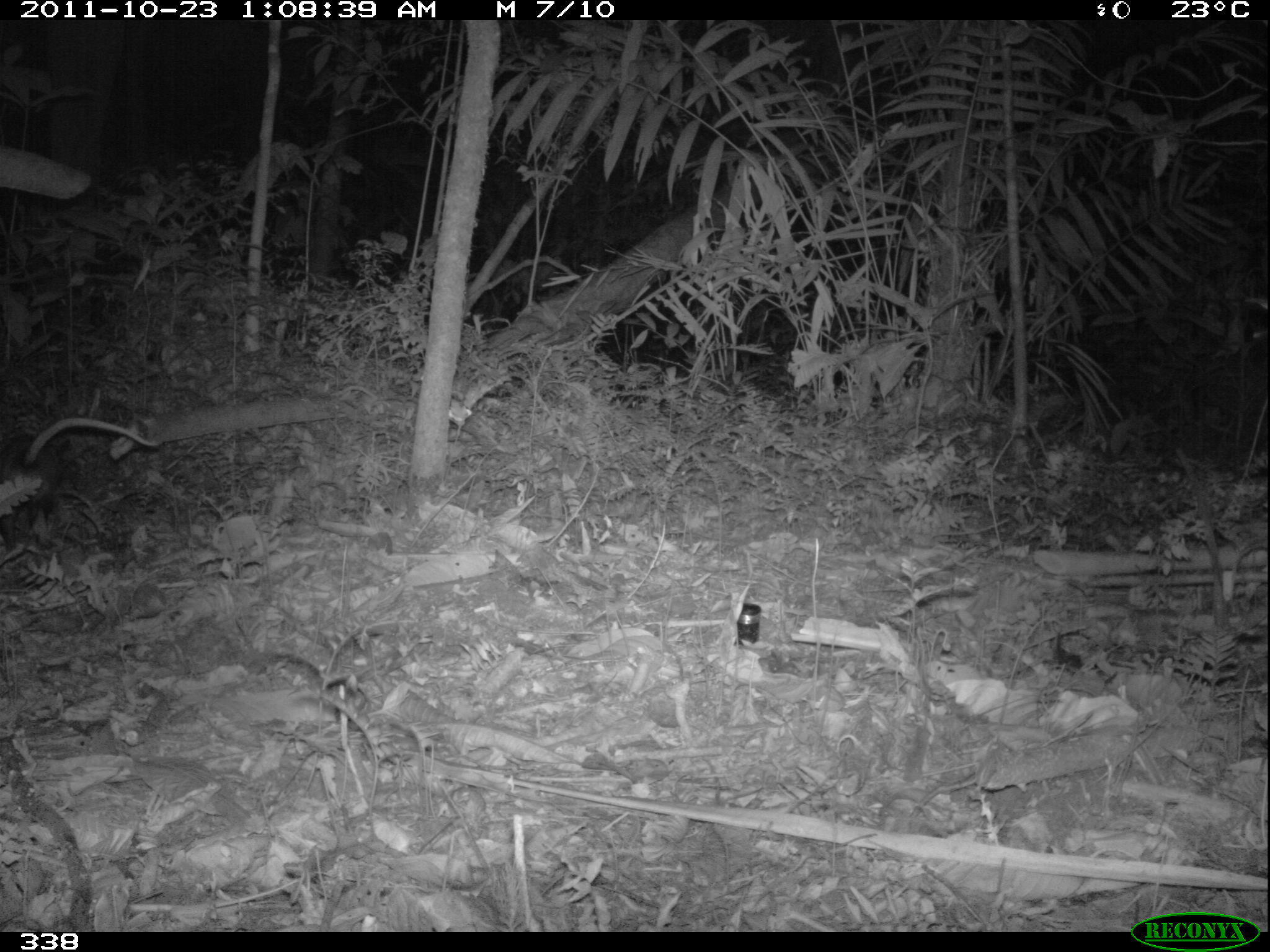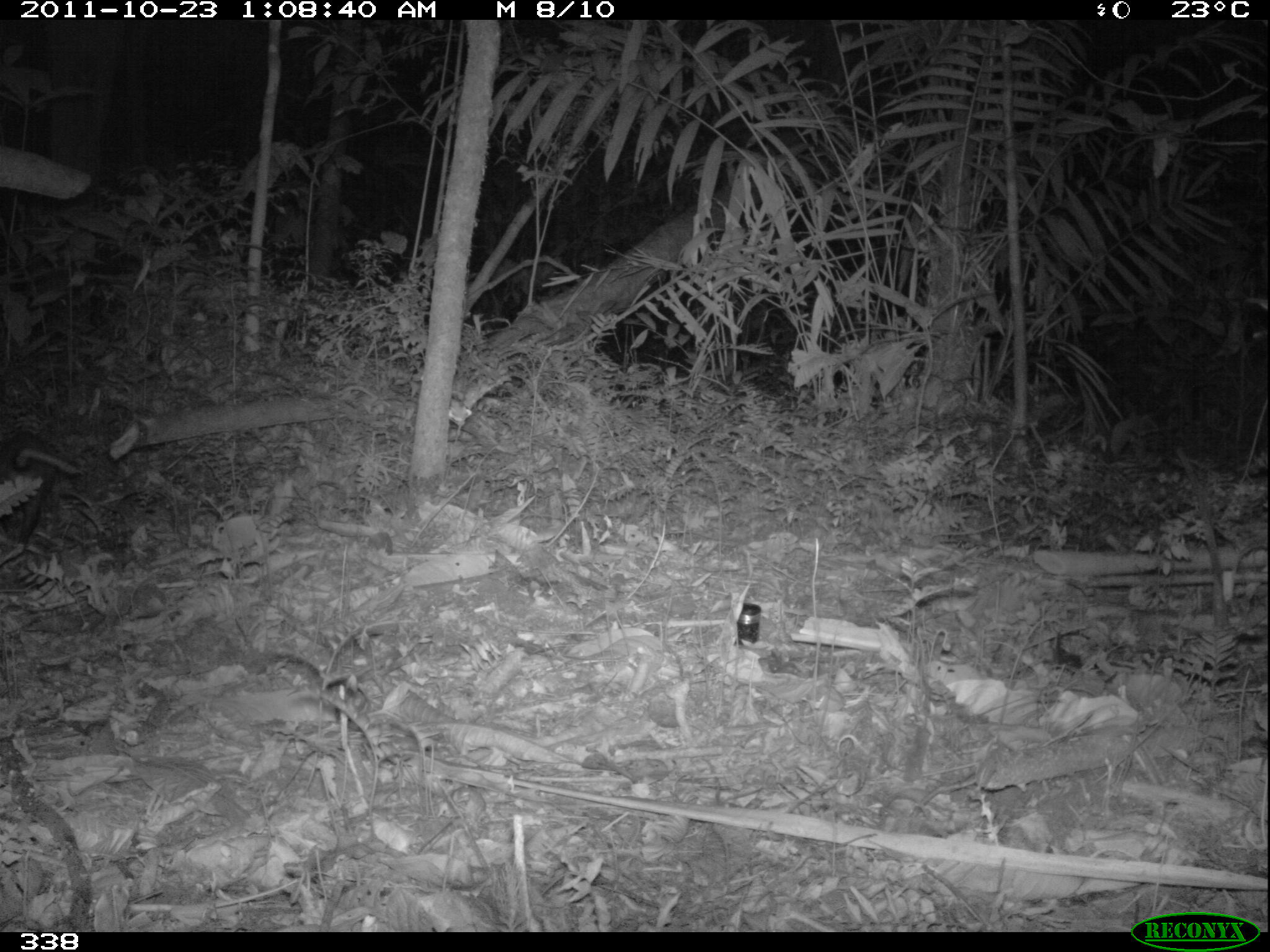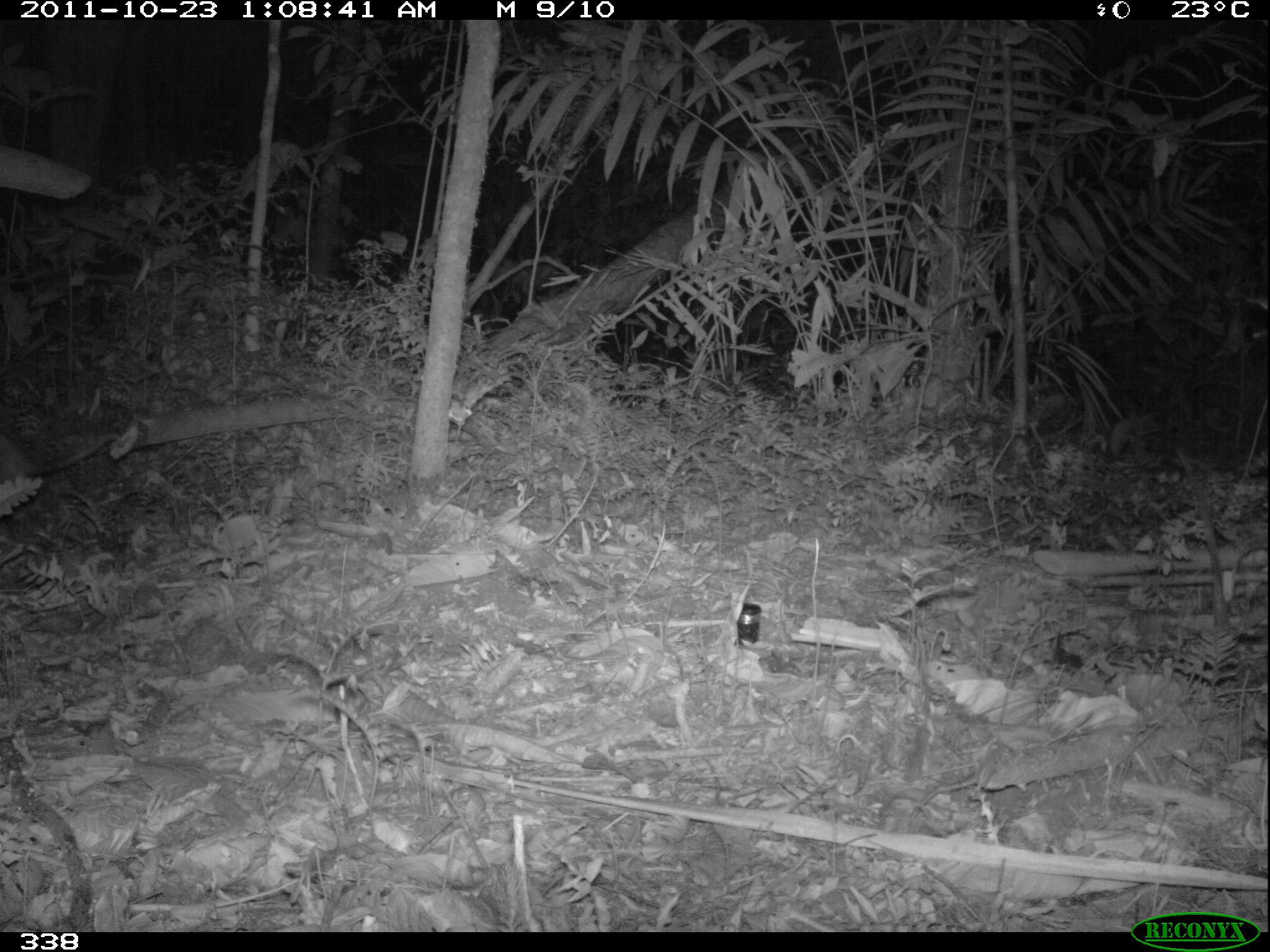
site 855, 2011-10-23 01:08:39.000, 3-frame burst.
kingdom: Animalia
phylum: Chordata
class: Mammalia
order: Didelphimorphia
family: Didelphidae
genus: Didelphis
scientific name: Didelphis marsupialis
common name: southern opossum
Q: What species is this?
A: Didelphis marsupialis (southern opossum).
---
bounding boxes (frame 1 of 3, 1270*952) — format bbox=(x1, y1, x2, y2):
didelphis marsupialis: bbox=(0, 417, 157, 551)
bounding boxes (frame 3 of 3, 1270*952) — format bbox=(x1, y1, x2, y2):
didelphis marsupialis: bbox=(0, 429, 120, 485)